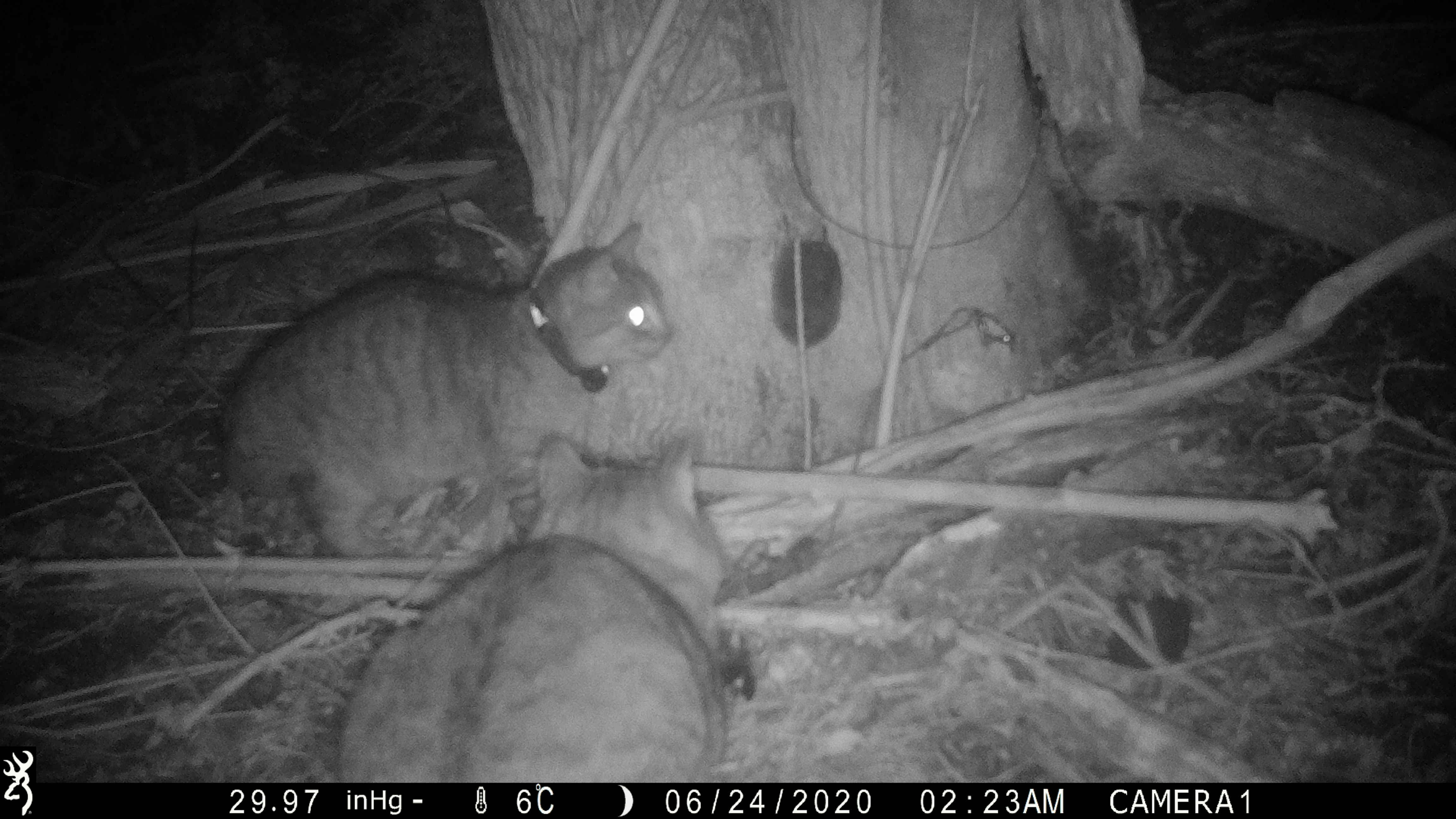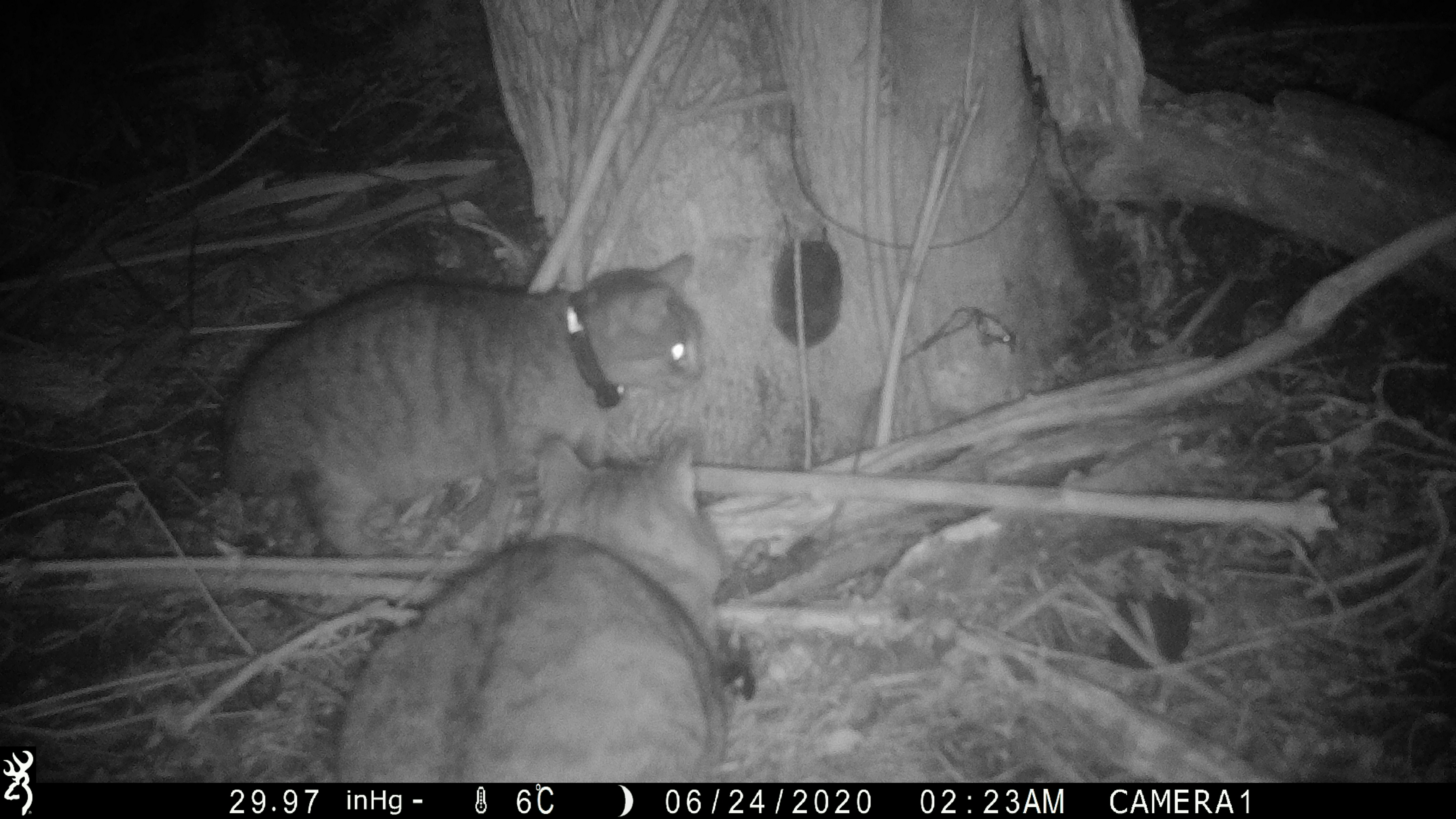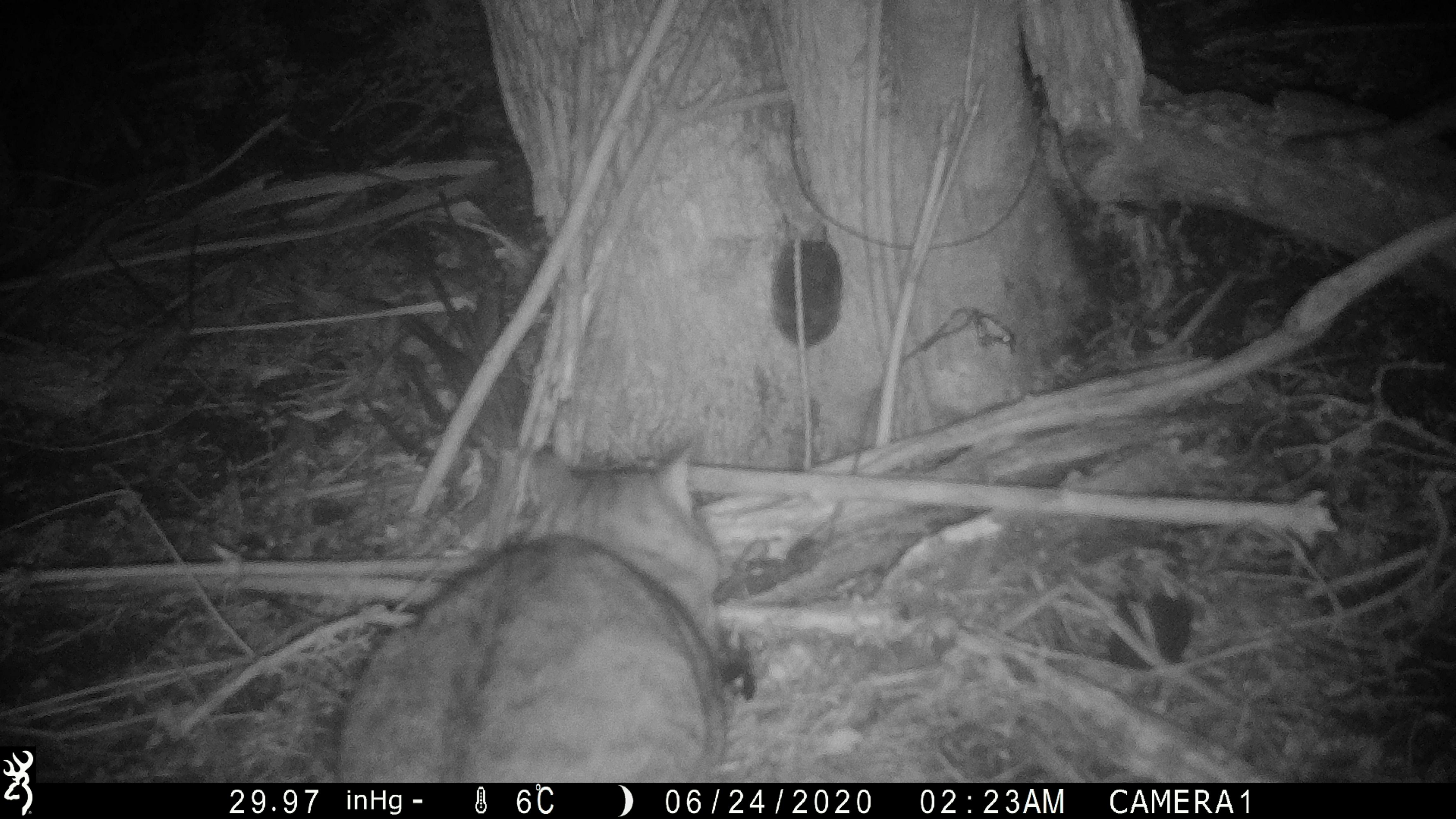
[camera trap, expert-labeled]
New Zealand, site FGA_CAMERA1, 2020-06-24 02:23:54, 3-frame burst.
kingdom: Animalia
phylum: Chordata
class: Mammalia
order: Carnivora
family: Felidae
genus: Felis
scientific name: Felis catus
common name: domestic cat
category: cat